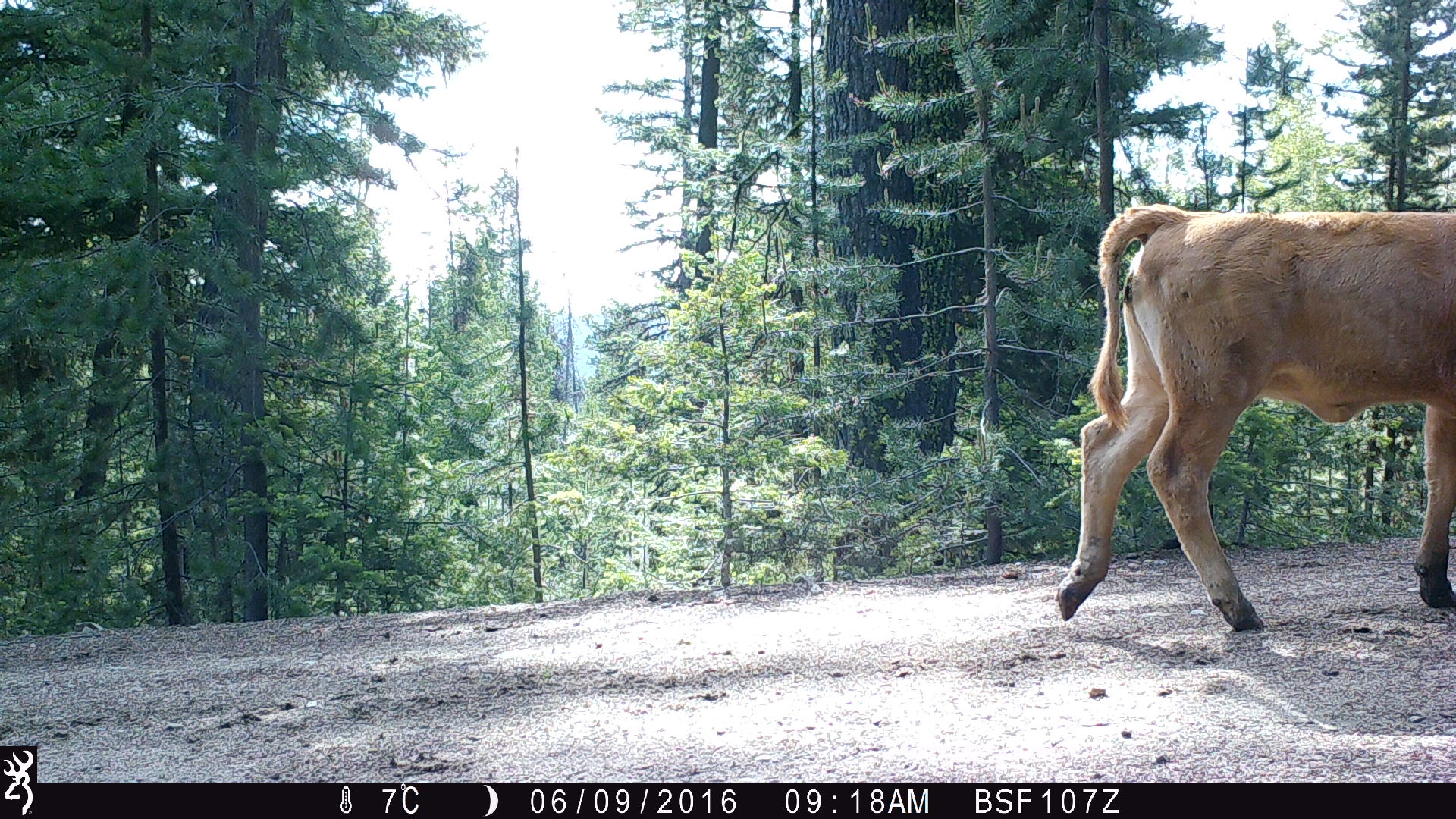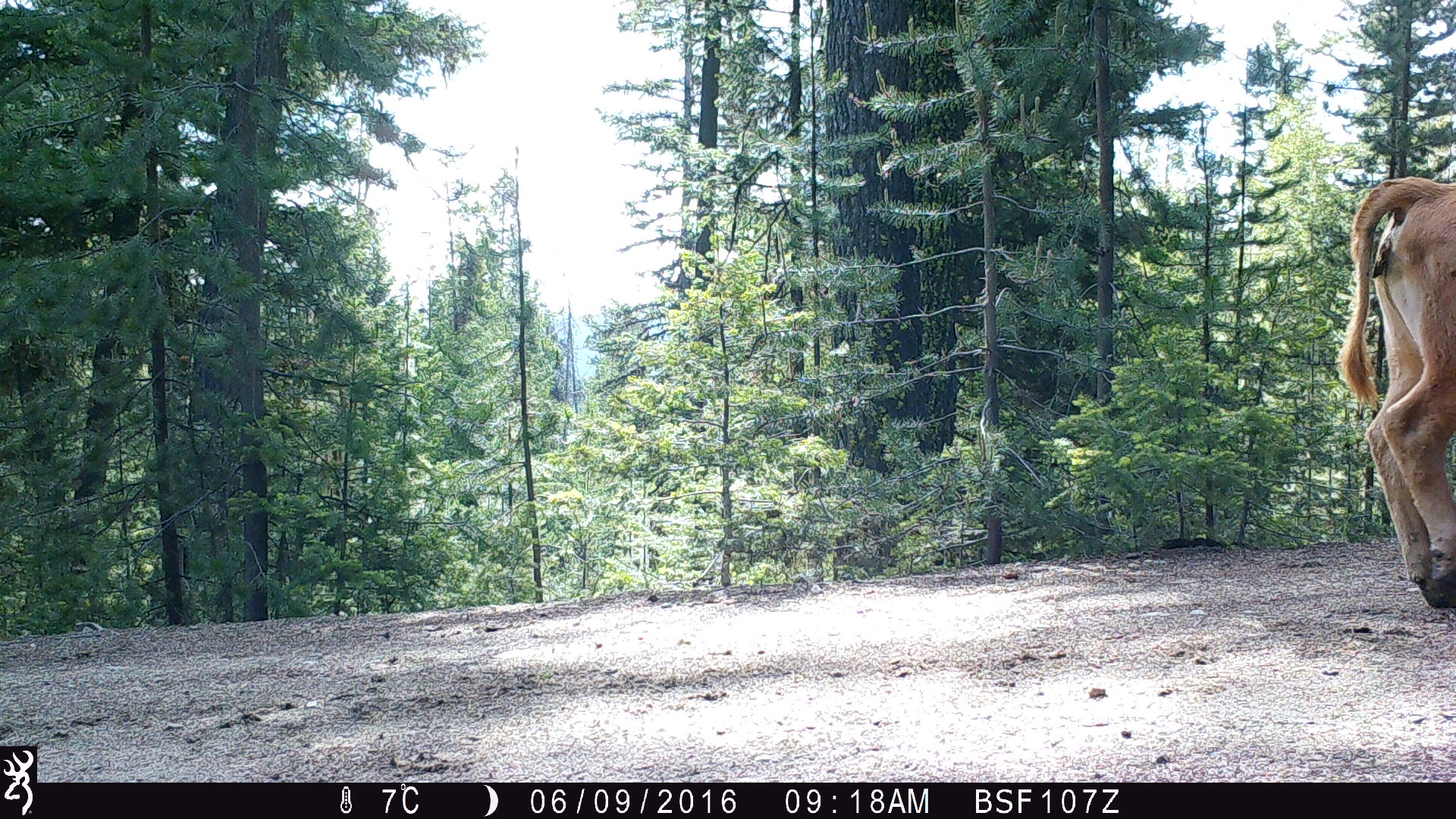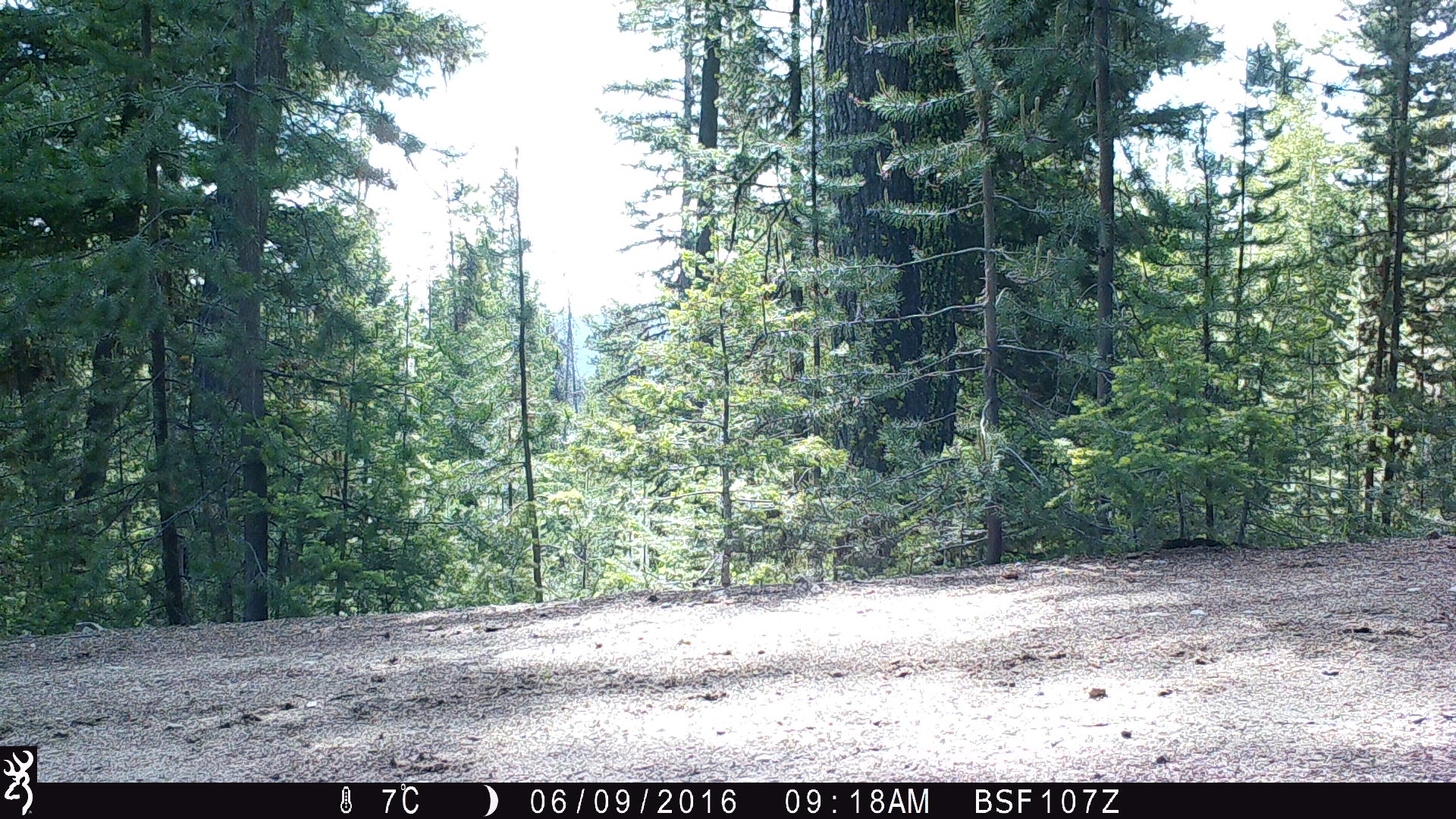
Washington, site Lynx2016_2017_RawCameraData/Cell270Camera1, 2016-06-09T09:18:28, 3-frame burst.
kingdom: Animalia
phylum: Chordata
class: Mammalia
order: Artiodactyla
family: Bovidae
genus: Bos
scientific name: Bos taurus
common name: domestic cattle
Domestic cattle (Bos taurus). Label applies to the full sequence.